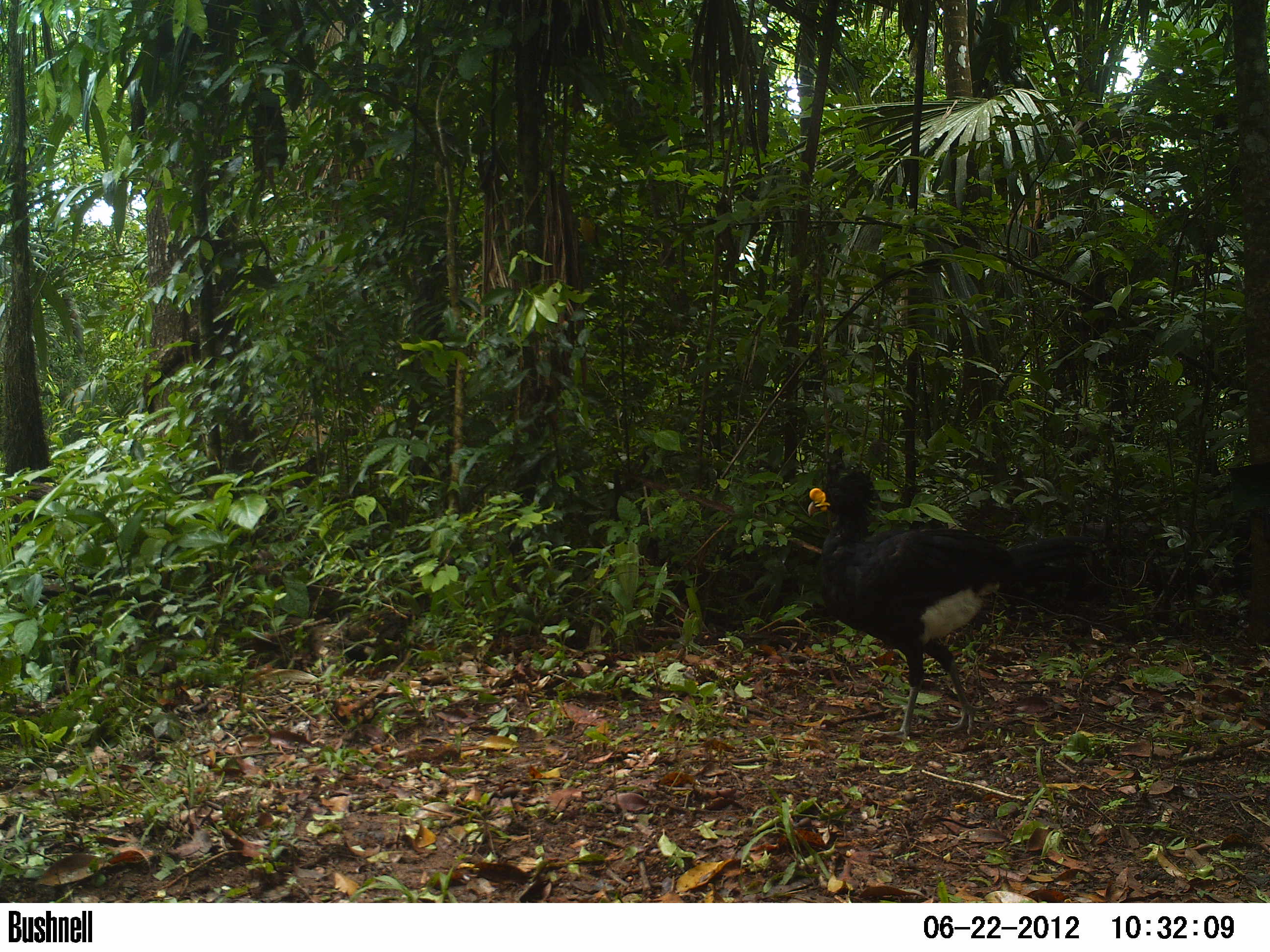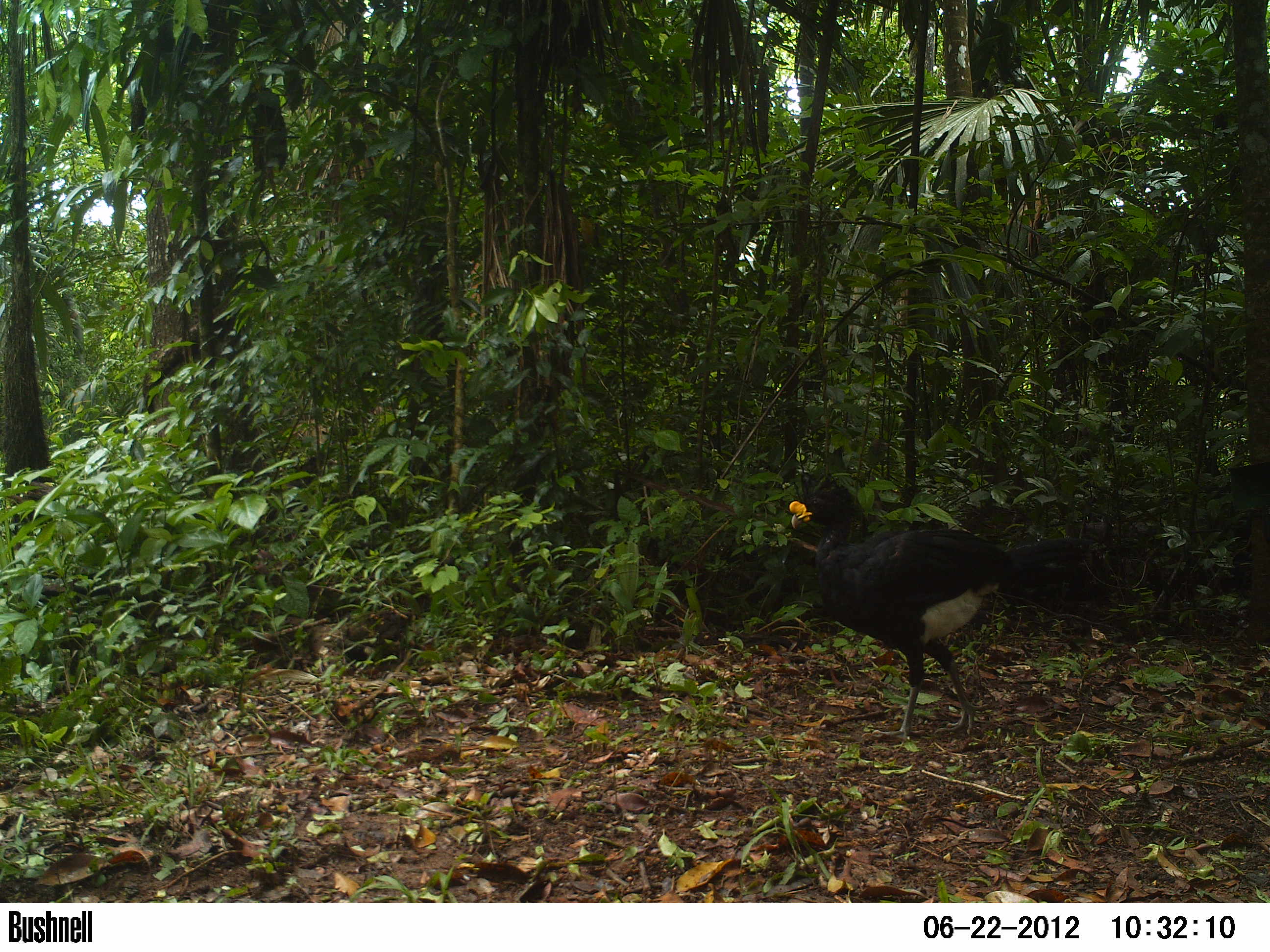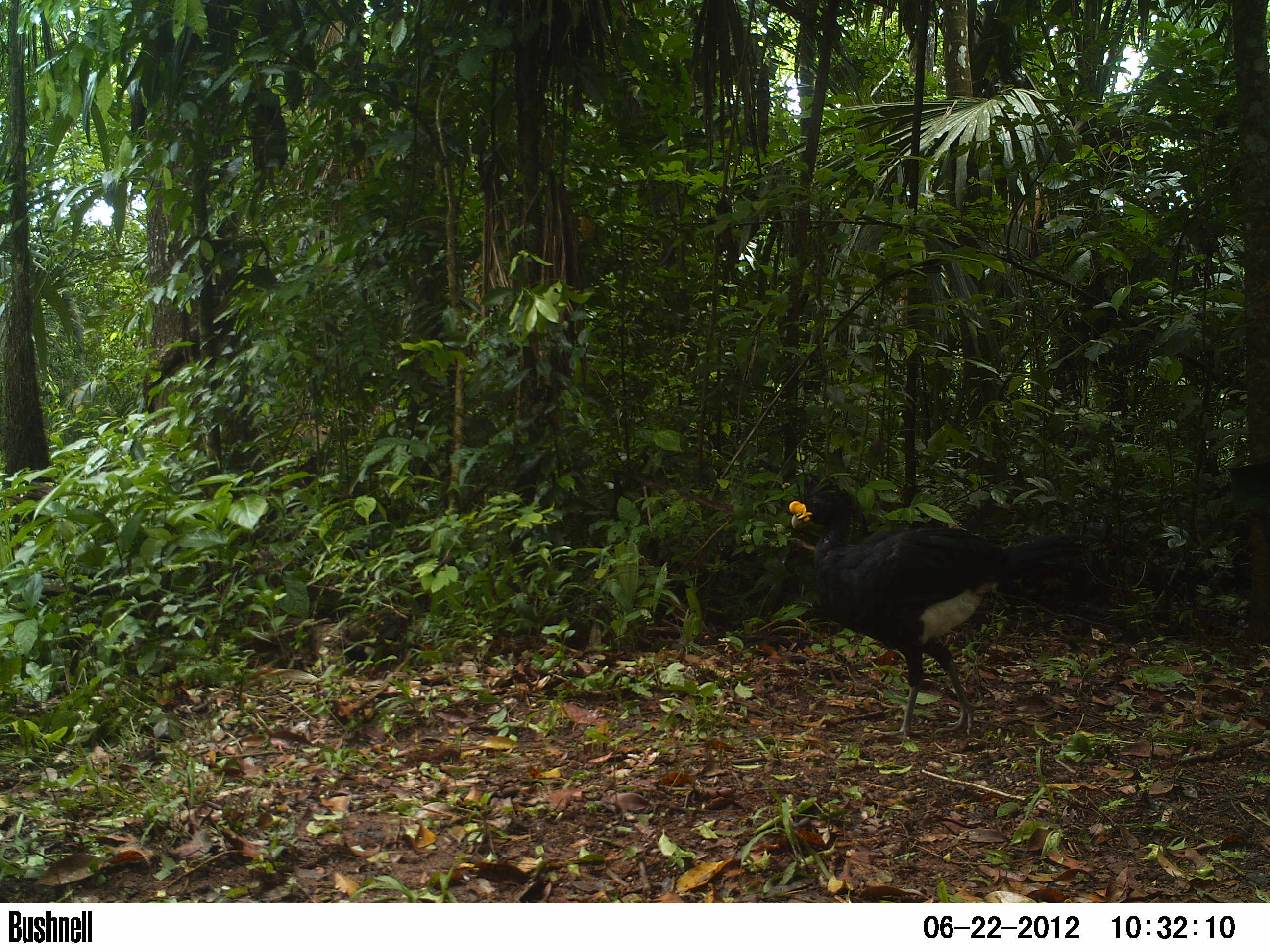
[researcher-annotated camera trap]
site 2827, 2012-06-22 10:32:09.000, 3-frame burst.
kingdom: Animalia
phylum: Chordata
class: Aves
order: Galliformes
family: Cracidae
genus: Crax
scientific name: Crax rubra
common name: great curassow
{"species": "Crax rubra (great curassow)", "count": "1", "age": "adult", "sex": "male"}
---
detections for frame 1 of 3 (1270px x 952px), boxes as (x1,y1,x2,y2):
crax rubra: (806,467,1097,741)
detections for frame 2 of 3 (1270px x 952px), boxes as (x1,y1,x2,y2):
crax rubra: (788,481,1094,738)